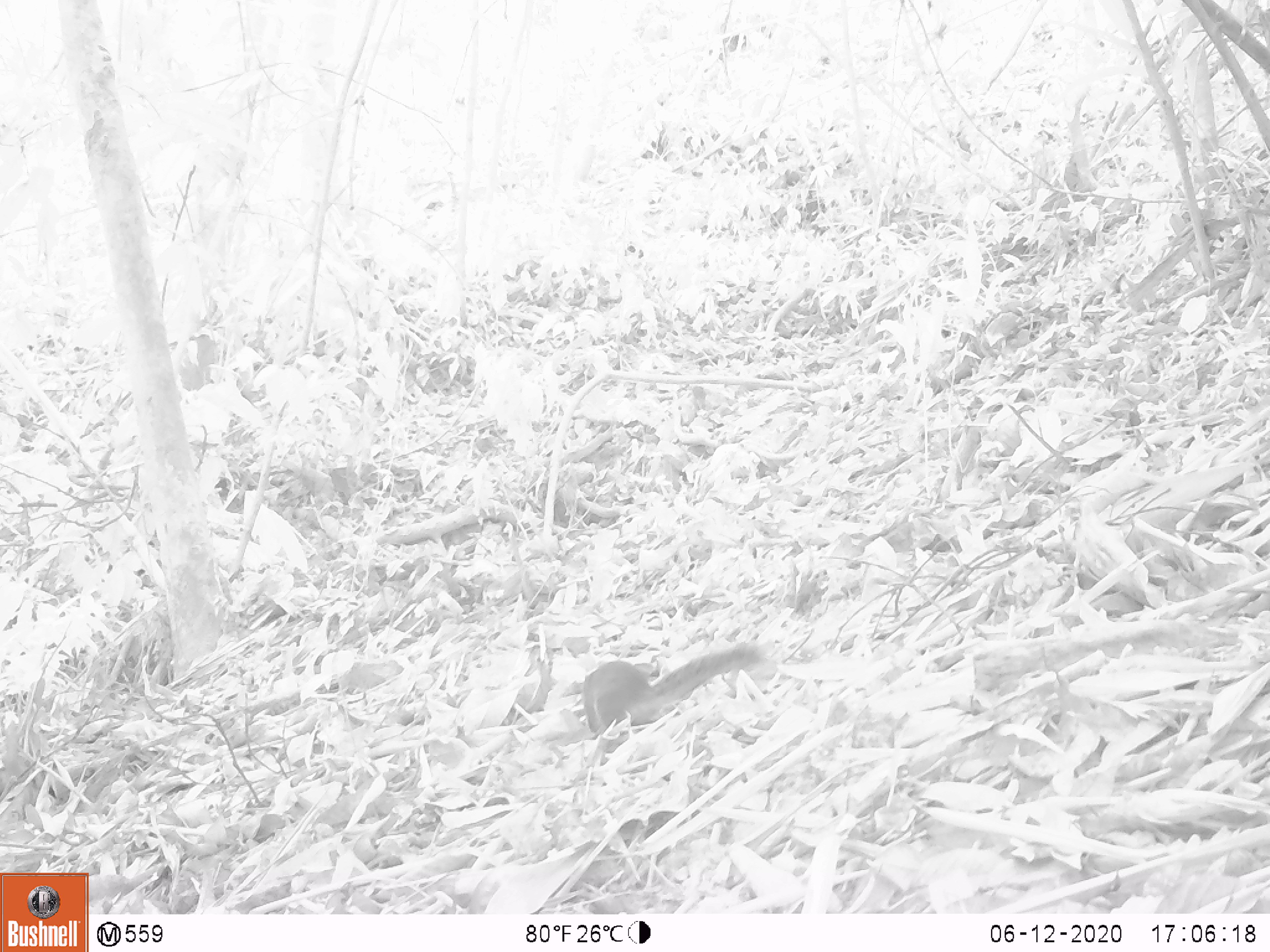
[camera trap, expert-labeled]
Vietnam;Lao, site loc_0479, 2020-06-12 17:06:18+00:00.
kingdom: Animalia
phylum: Chordata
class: Mammalia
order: Rodentia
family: Sciuridae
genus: Dremomys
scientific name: Dremomys rufigenis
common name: red-cheeked squirrel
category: red cheeked squirrel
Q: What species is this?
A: Red cheeked squirrel (red-cheeked squirrel) (Dremomys rufigenis).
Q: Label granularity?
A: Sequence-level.